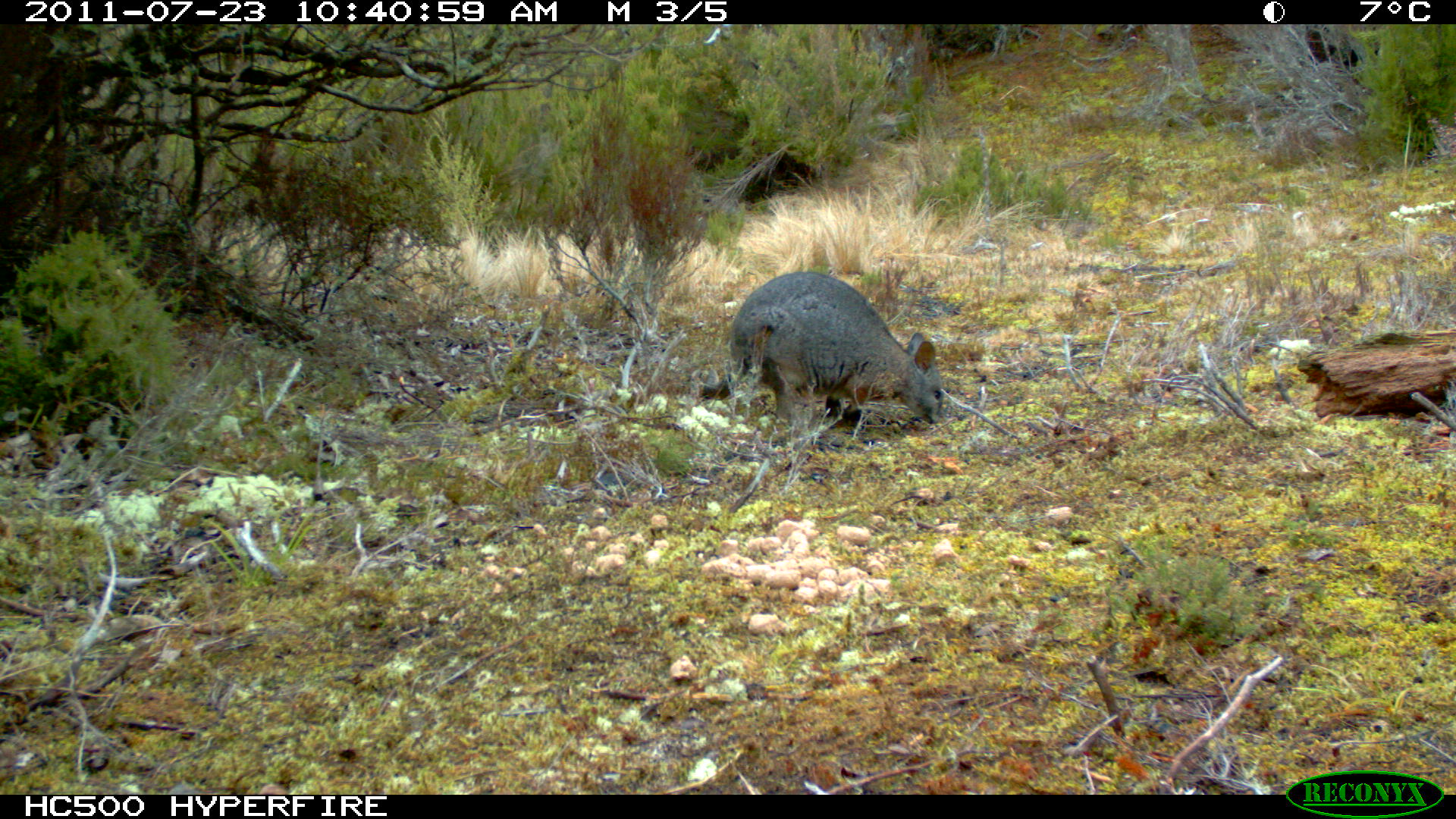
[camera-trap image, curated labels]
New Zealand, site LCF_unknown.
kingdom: Animalia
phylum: Chordata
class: Mammalia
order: Diprotodontia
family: Macropodidae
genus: Notamacropus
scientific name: Notamacropus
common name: wallaby